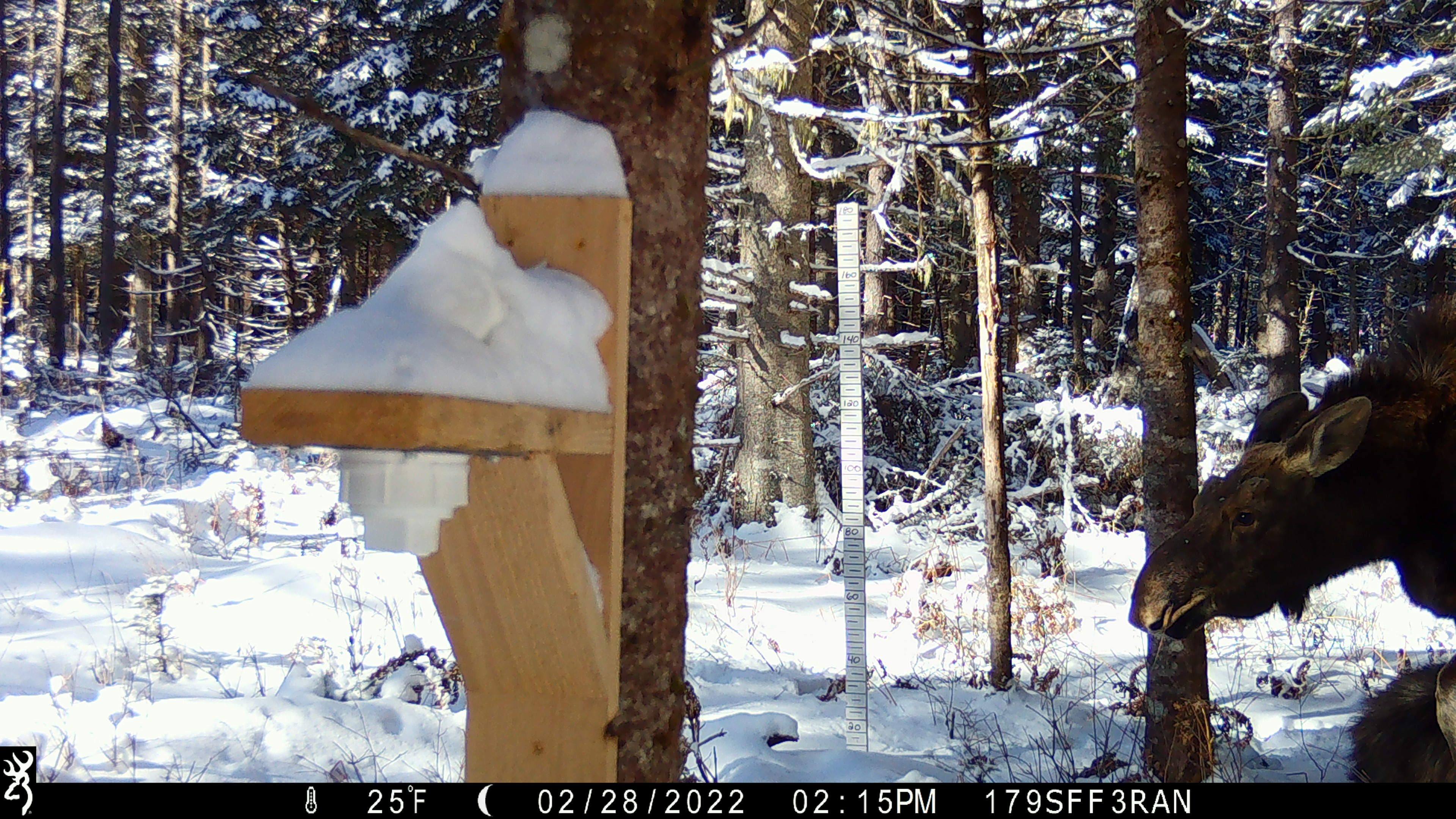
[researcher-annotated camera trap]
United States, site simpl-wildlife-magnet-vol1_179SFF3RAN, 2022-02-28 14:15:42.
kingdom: Animalia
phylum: Chordata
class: Mammalia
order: Artiodactyla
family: Cervidae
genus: Alces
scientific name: Alces alces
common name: moose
Moose (Alces alces).